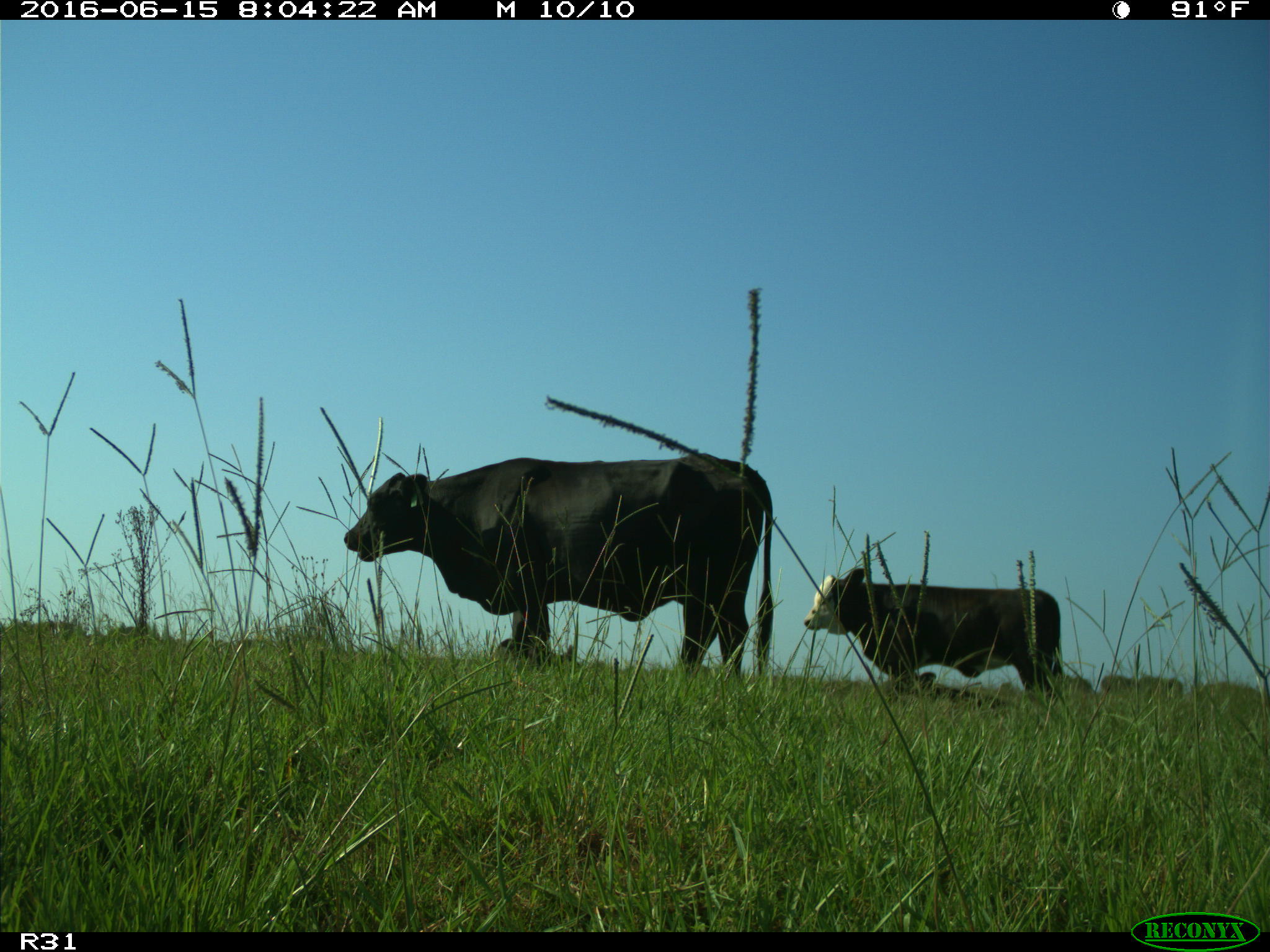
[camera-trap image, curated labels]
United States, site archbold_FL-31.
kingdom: Animalia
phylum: Chordata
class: Mammalia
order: Artiodactyla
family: Bovidae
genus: Bos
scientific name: Bos taurus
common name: domestic cow